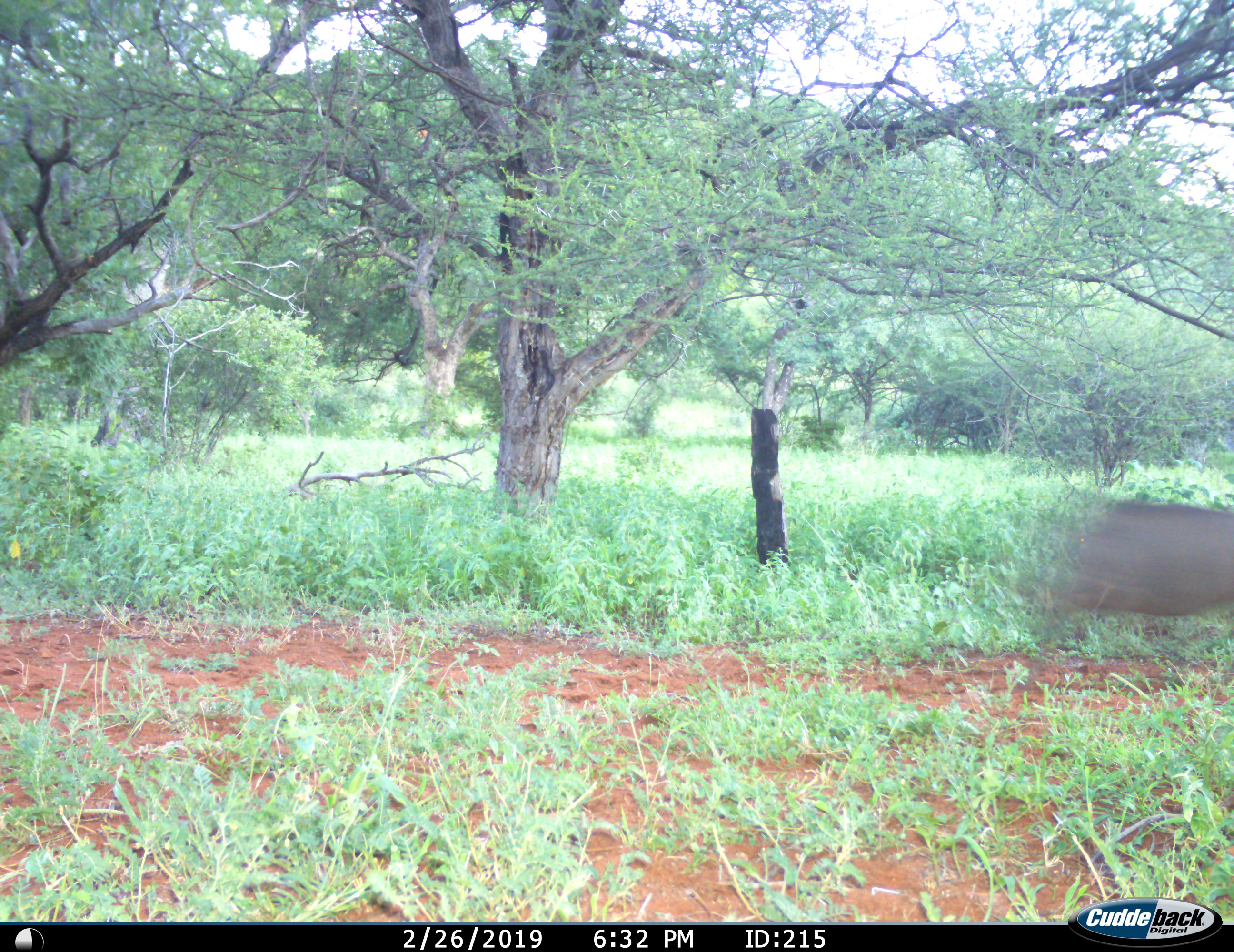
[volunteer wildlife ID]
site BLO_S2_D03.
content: unidentified animal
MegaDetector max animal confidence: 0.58